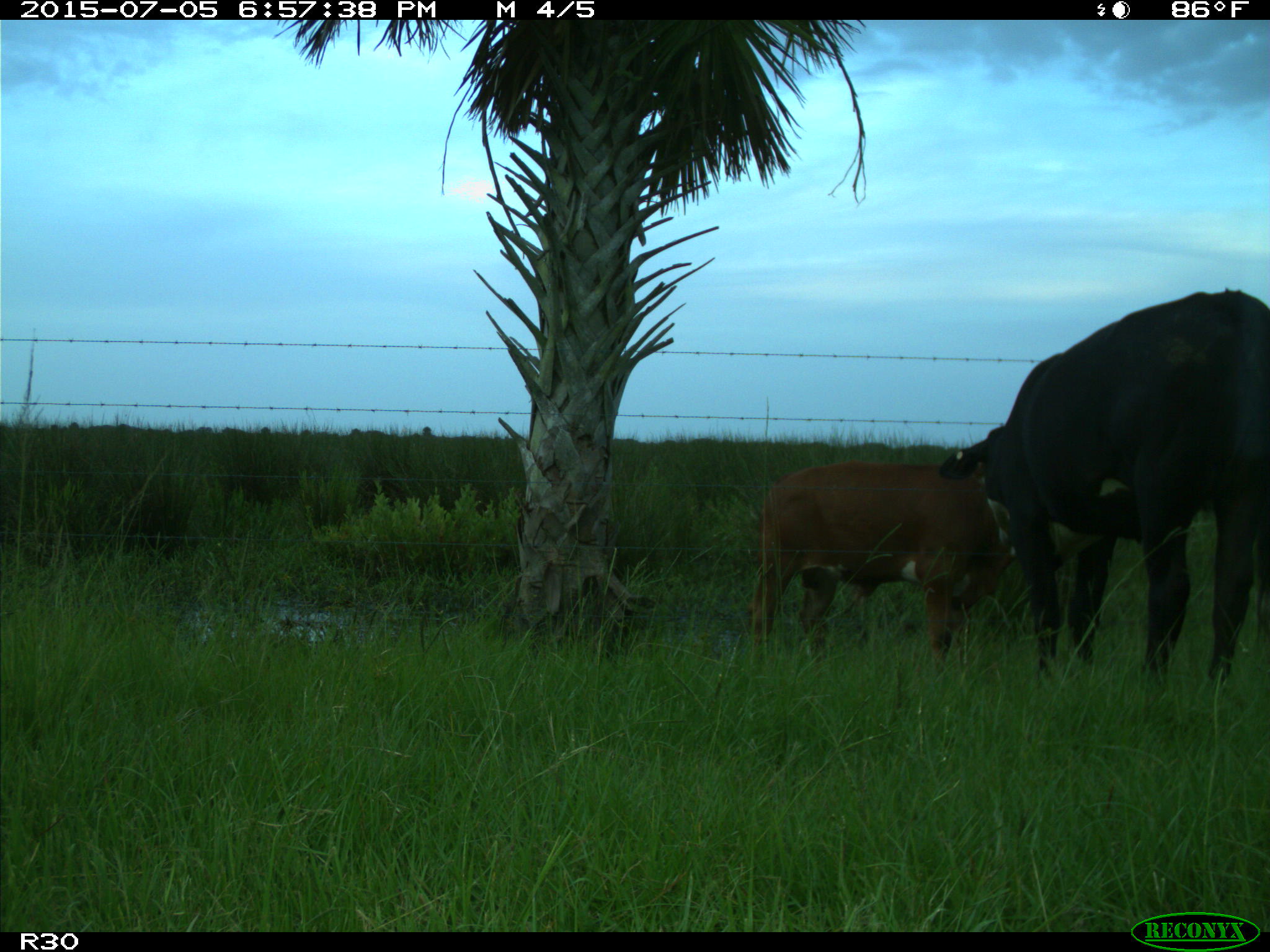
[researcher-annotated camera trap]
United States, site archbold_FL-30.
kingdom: Animalia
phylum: Chordata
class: Mammalia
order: Artiodactyla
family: Bovidae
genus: Bos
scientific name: Bos taurus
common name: domestic cow